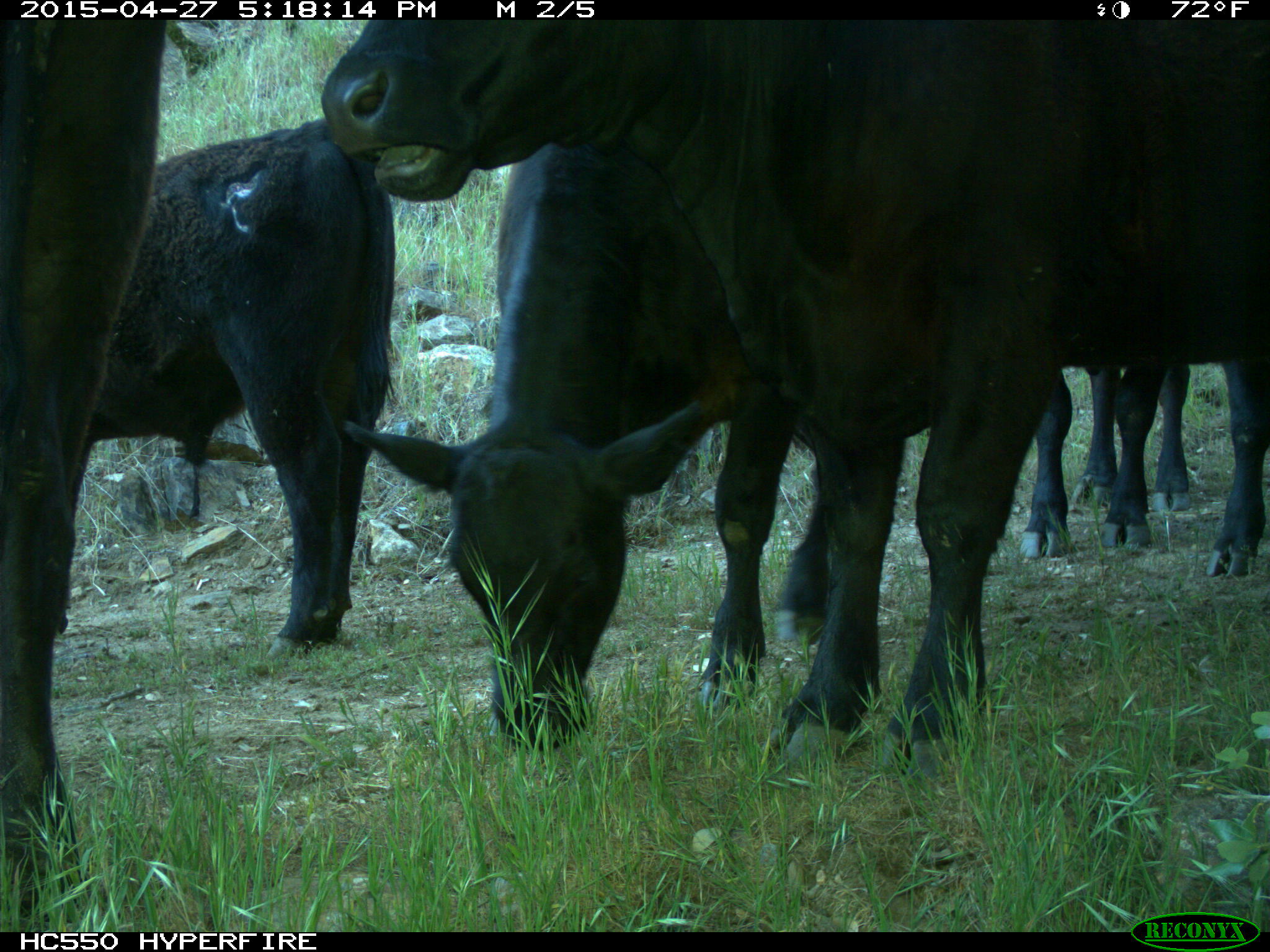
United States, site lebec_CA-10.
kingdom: Animalia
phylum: Chordata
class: Mammalia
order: Artiodactyla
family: Bovidae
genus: Bos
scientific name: Bos taurus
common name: domestic cow